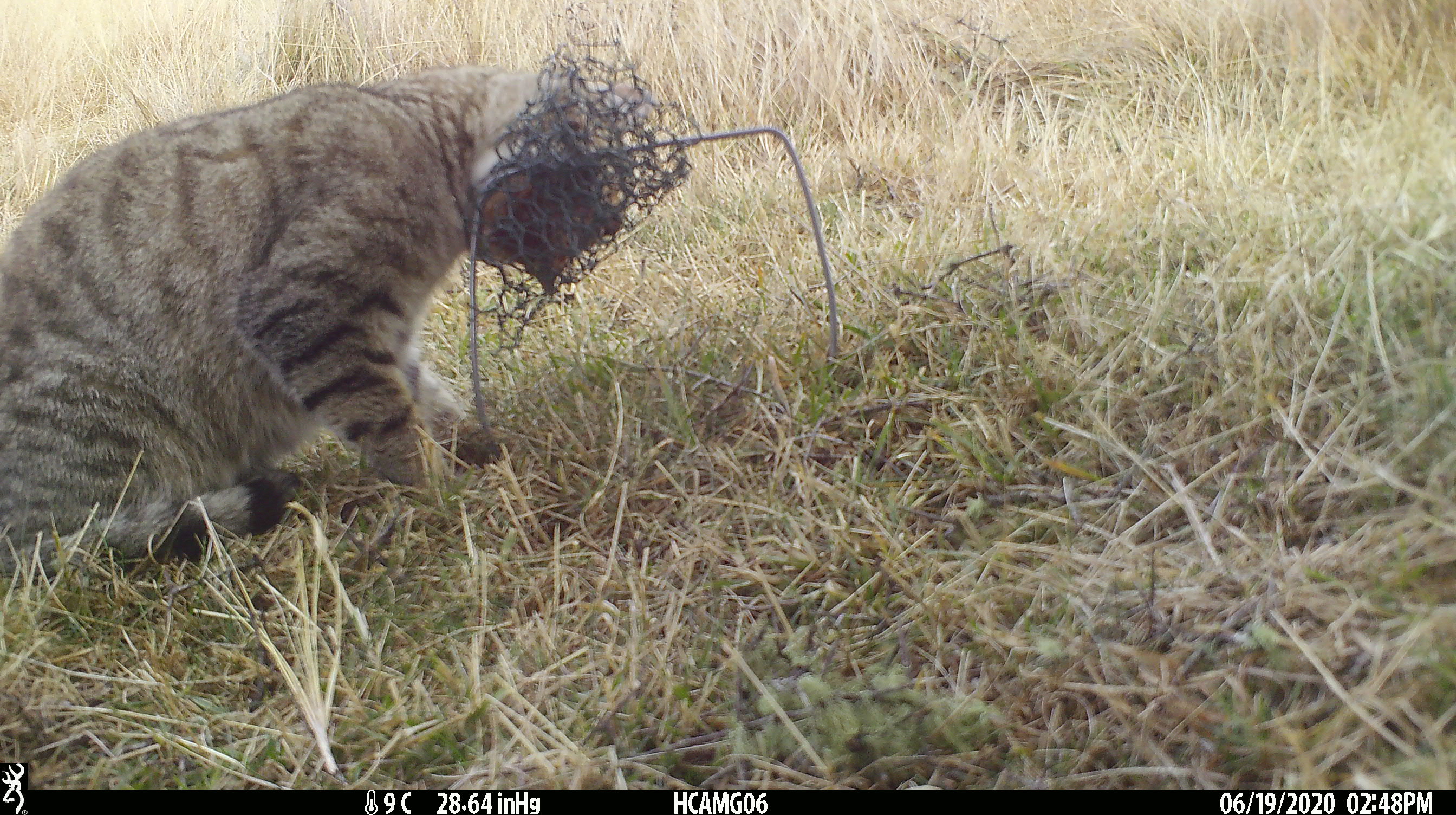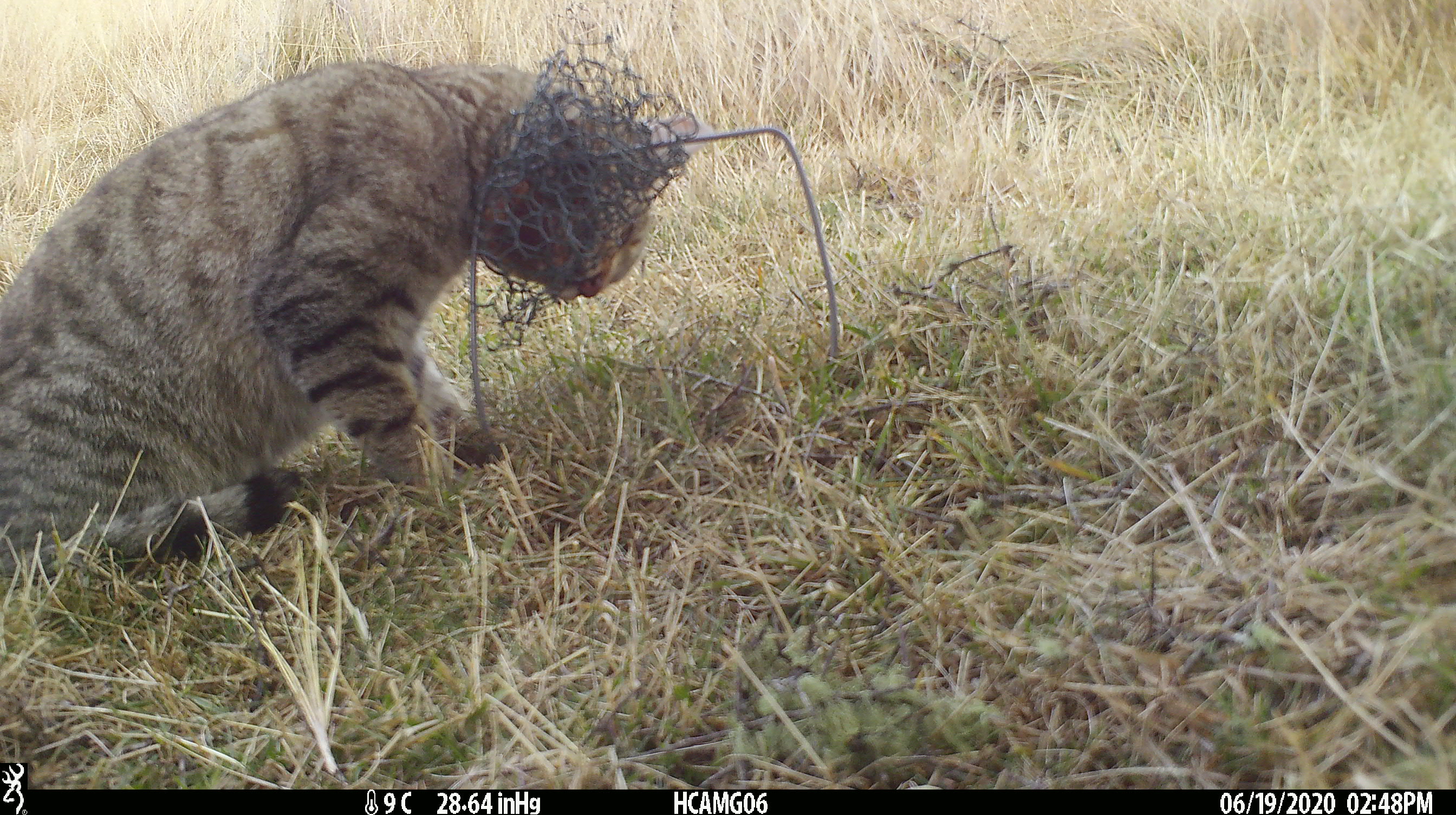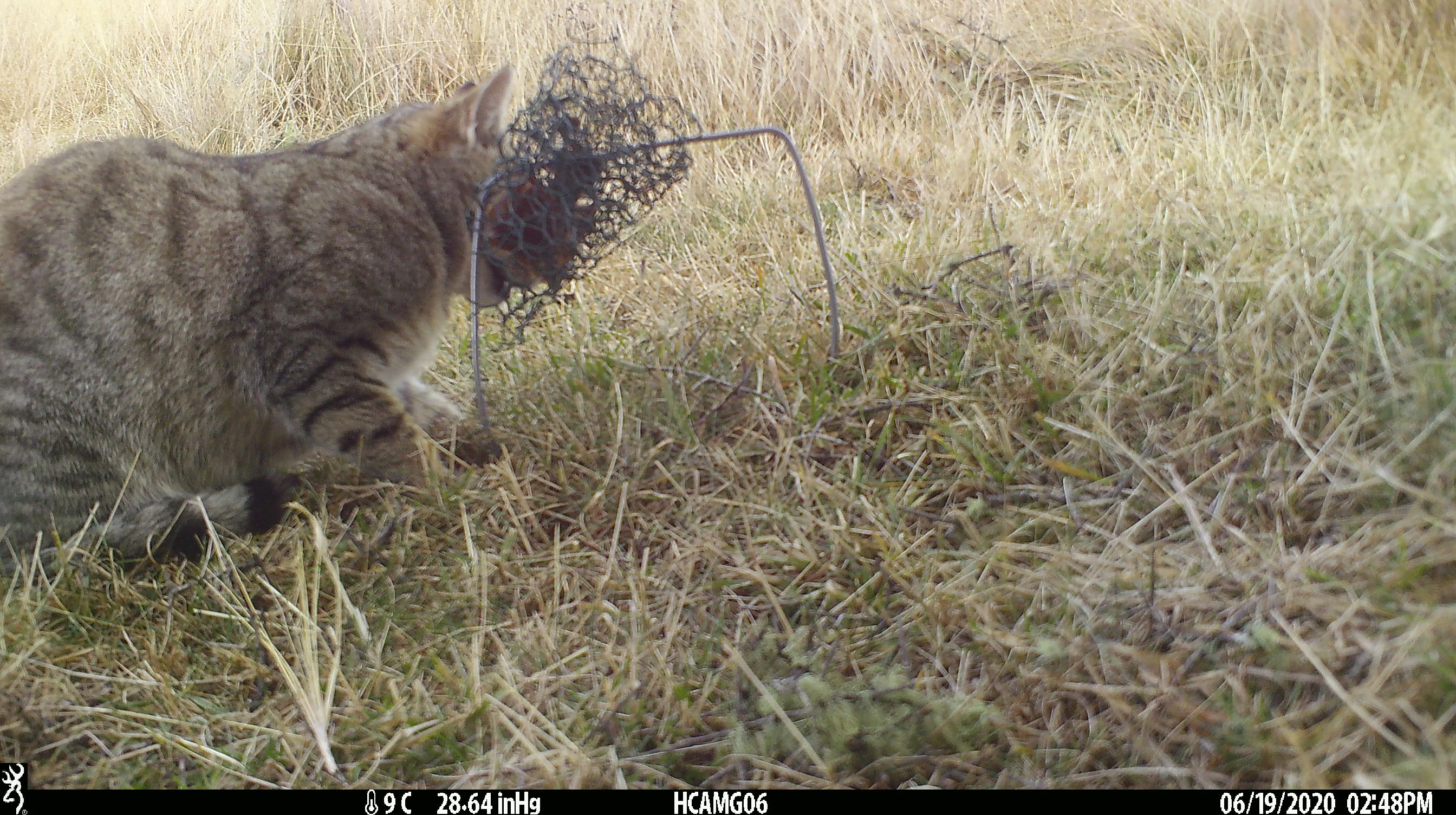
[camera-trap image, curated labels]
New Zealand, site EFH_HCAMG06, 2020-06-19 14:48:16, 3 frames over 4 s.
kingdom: Animalia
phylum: Chordata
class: Mammalia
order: Carnivora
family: Felidae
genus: Felis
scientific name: Felis catus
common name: domestic cat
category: cat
Cat (domestic cat) (Felis catus).